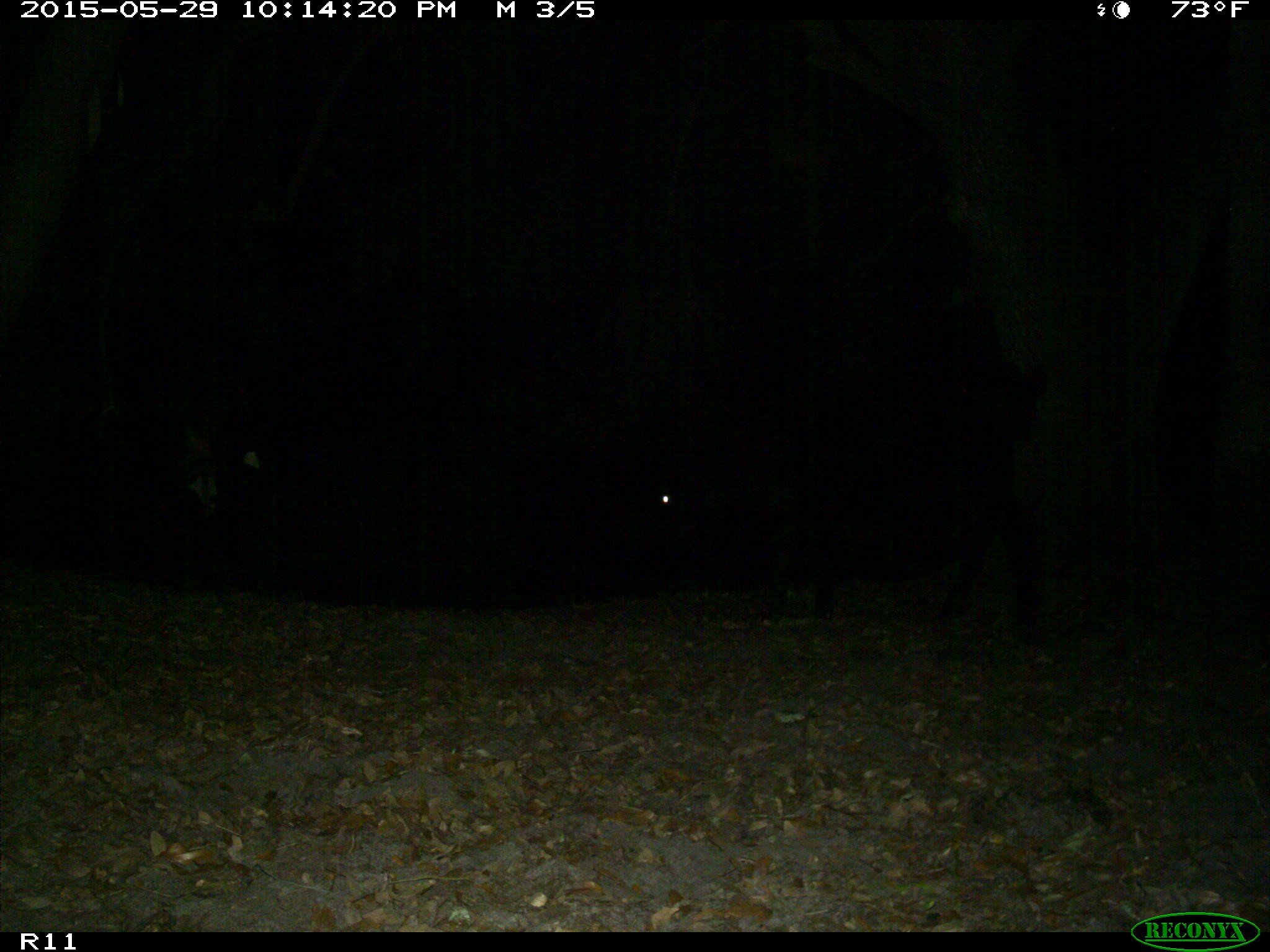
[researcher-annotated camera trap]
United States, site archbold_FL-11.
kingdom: Animalia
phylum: Chordata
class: Mammalia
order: Artiodactyla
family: Bovidae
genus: Bos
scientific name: Bos taurus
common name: domestic cow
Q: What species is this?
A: Bos taurus (domestic cow).